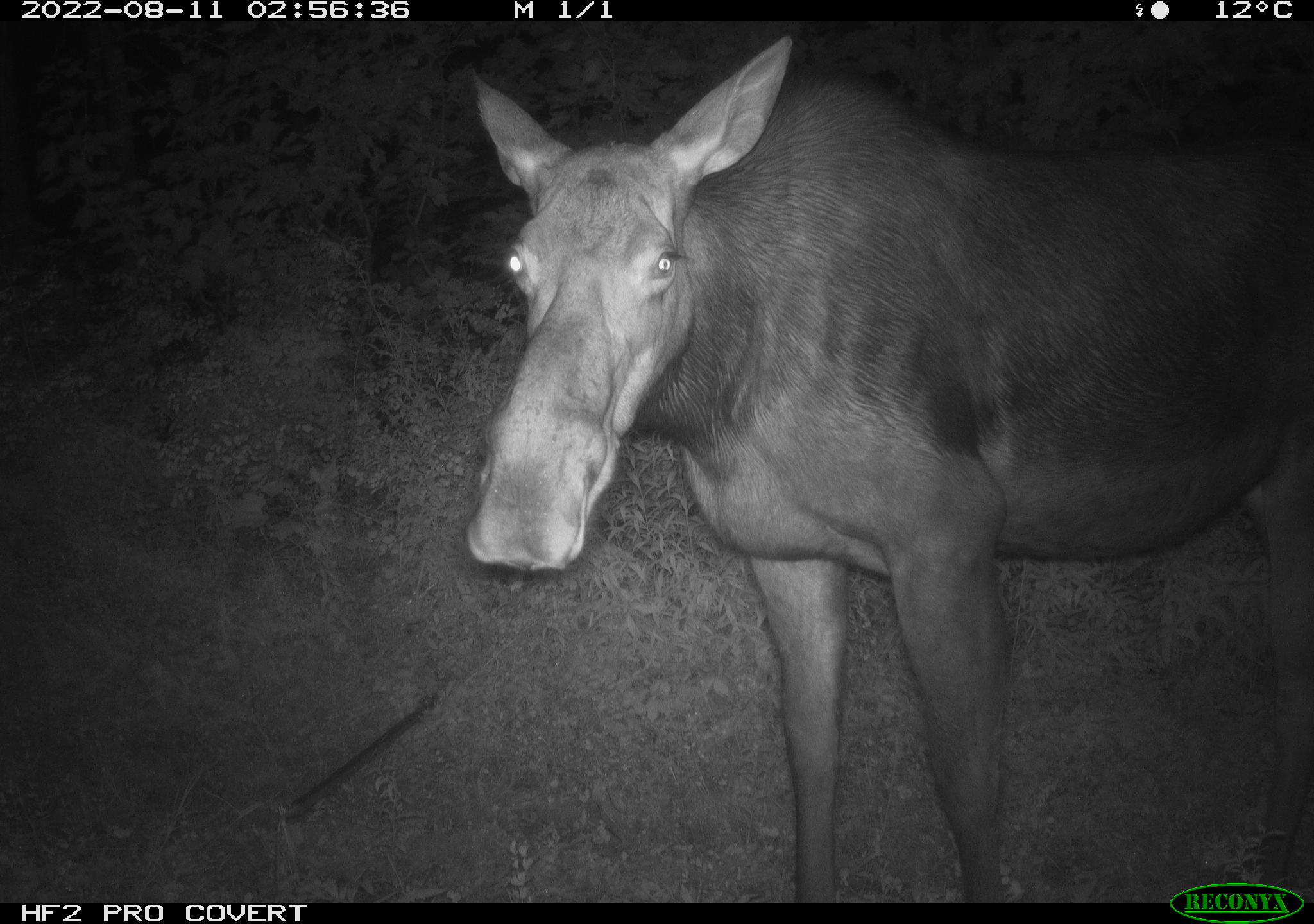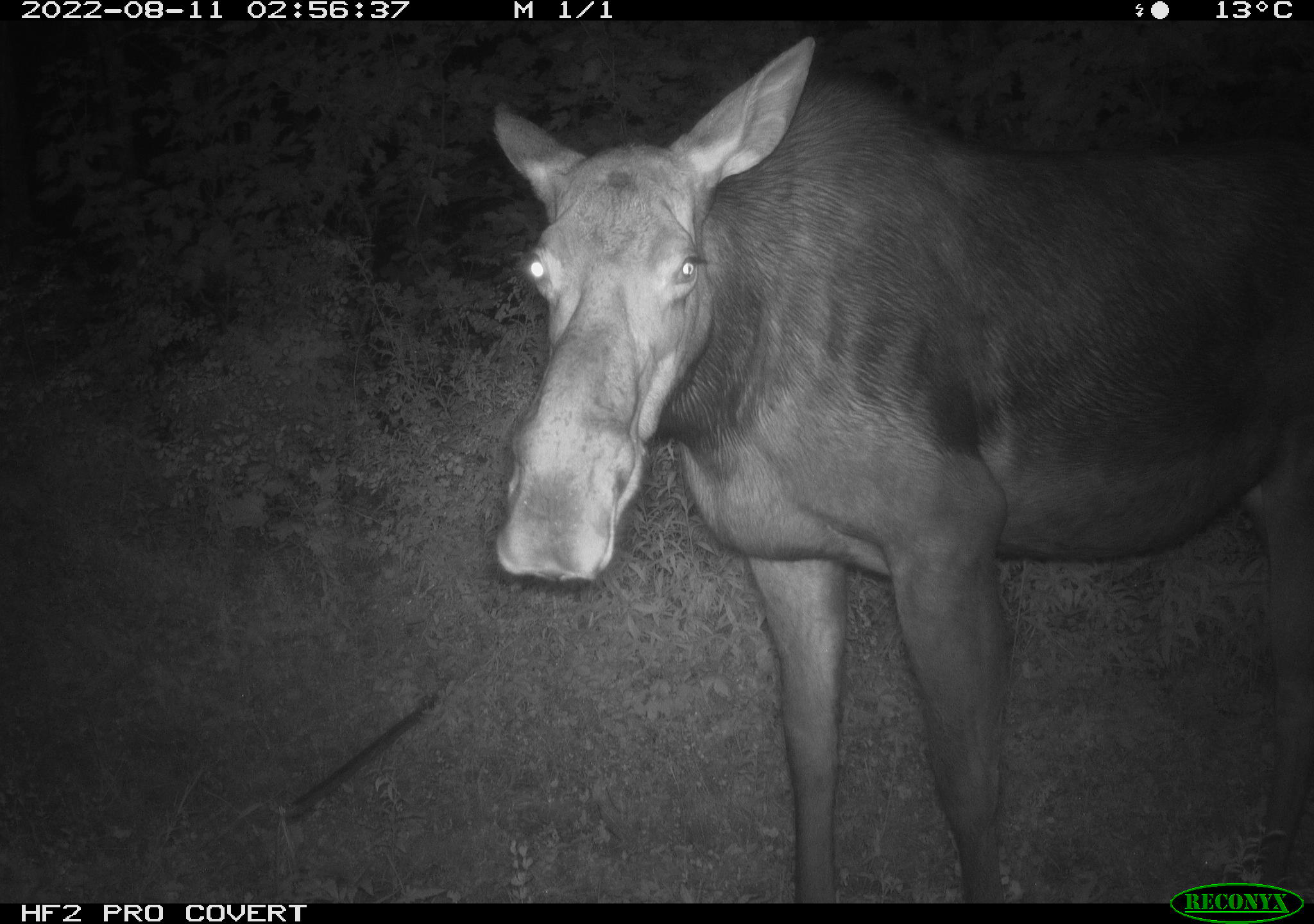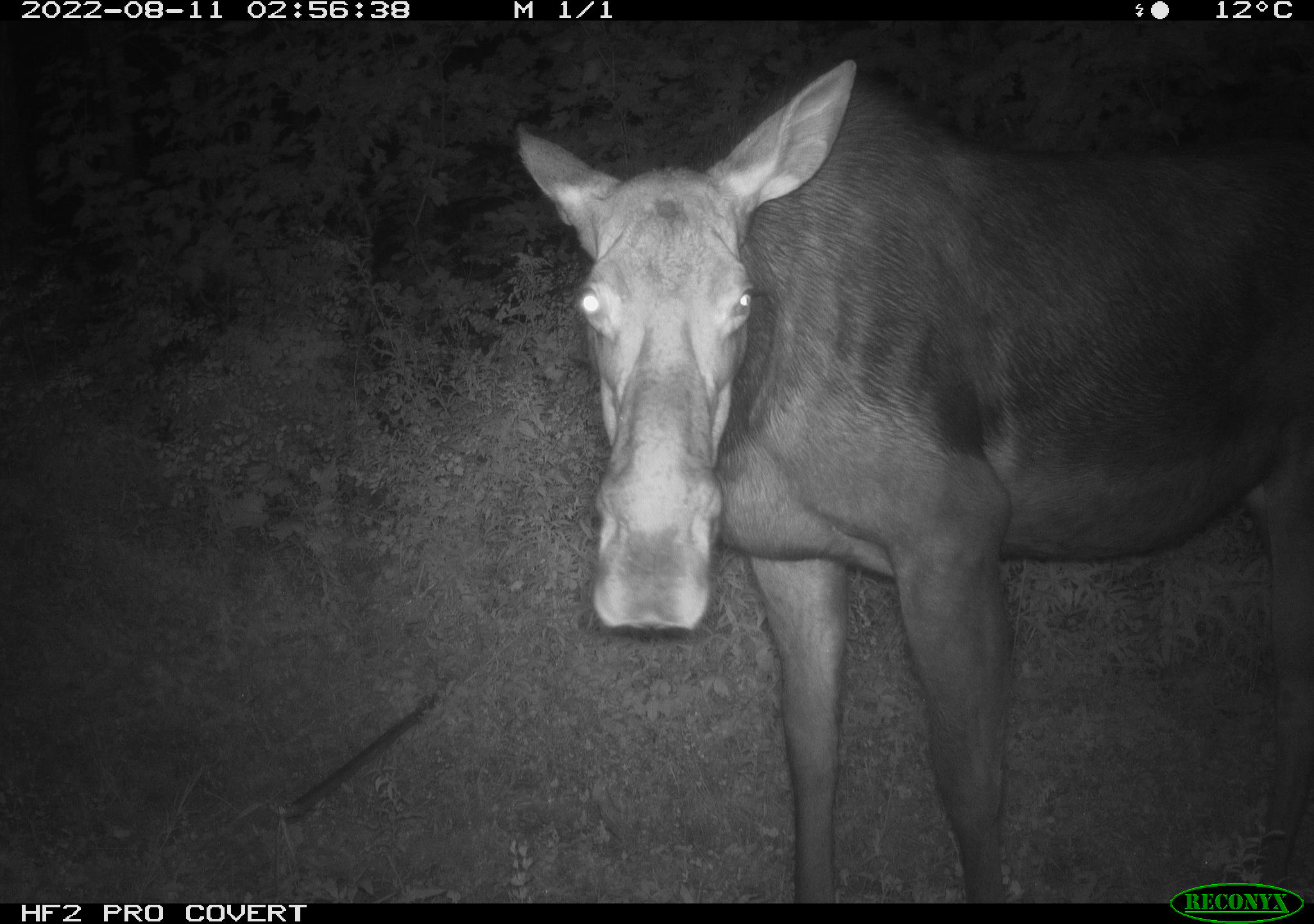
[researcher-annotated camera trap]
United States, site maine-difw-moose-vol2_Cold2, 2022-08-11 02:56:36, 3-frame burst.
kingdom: Animalia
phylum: Chordata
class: Mammalia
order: Artiodactyla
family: Cervidae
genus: Alces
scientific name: Alces alces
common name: moose